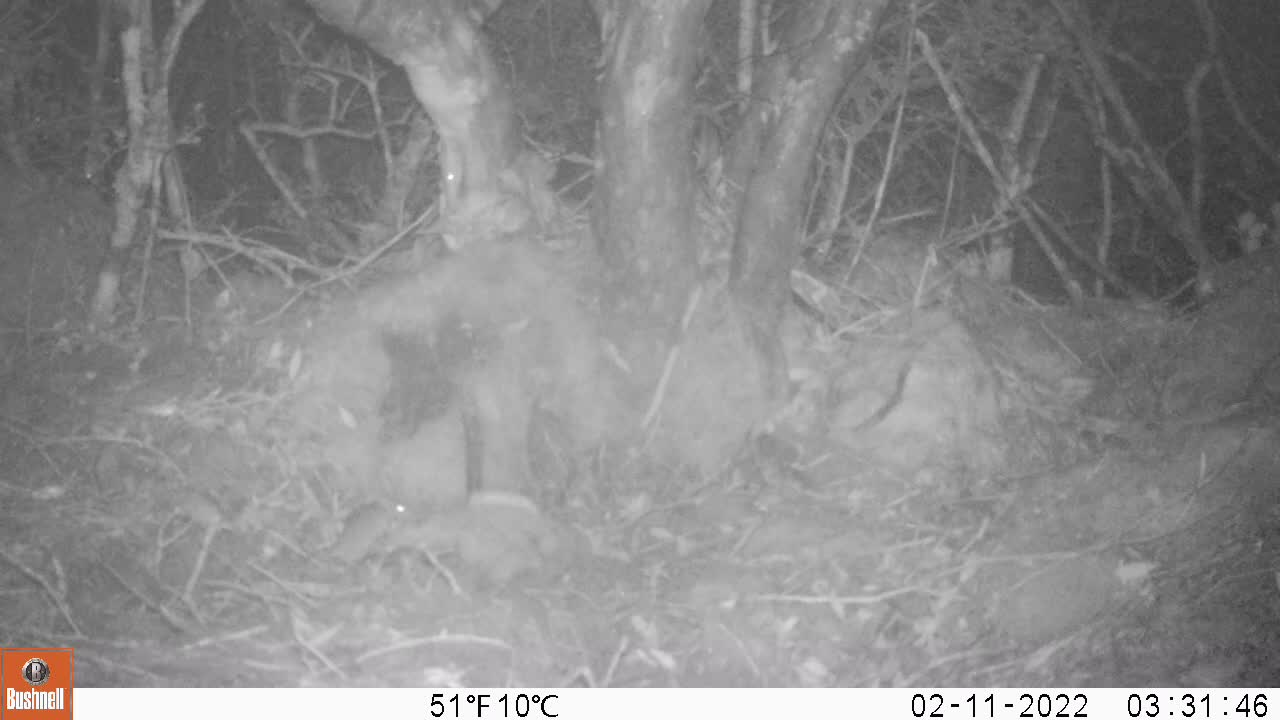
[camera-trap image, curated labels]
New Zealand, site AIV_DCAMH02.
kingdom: Animalia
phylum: Chordata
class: Mammalia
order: Rodentia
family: Muridae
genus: Mus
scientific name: Mus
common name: mouse